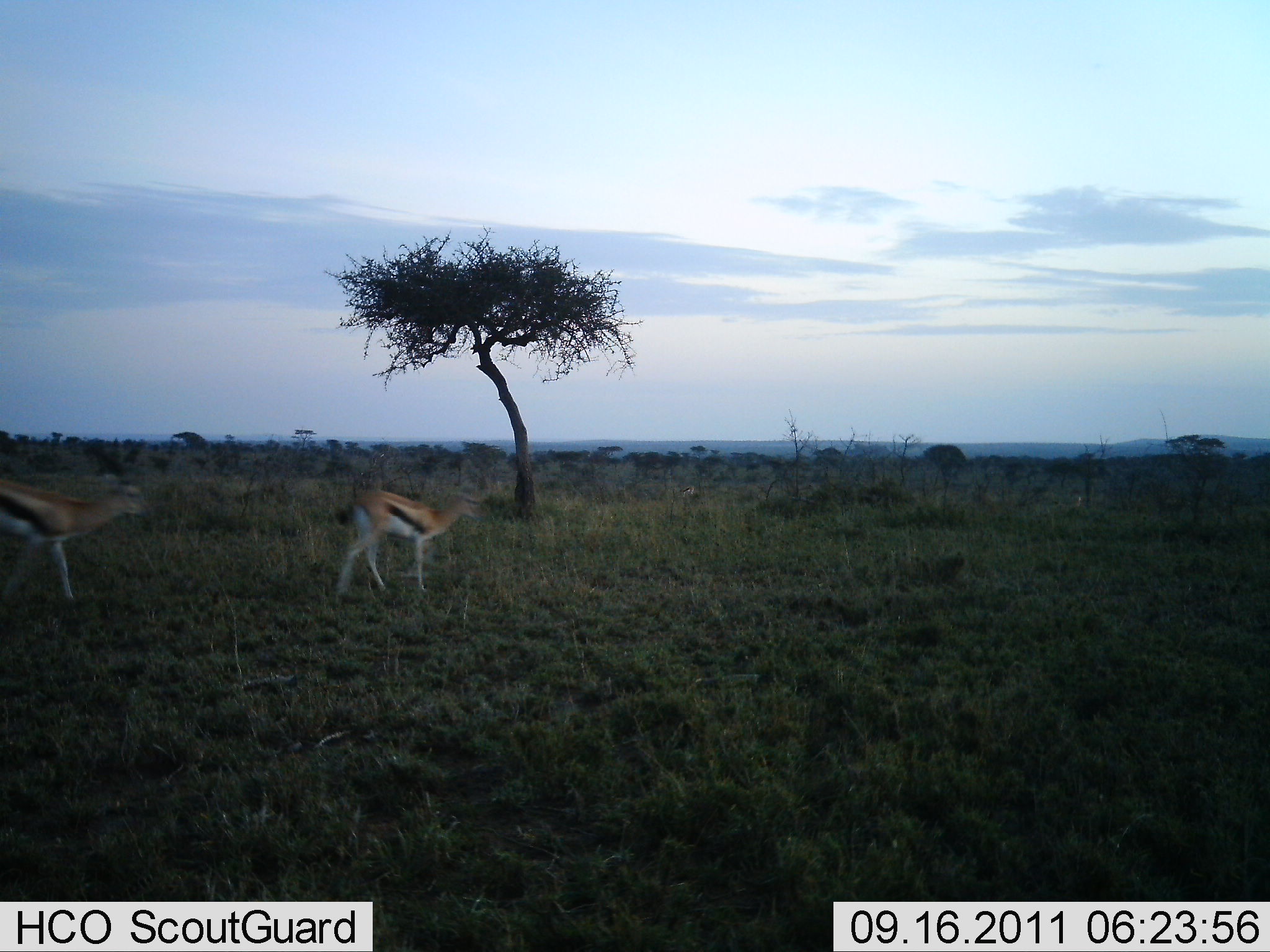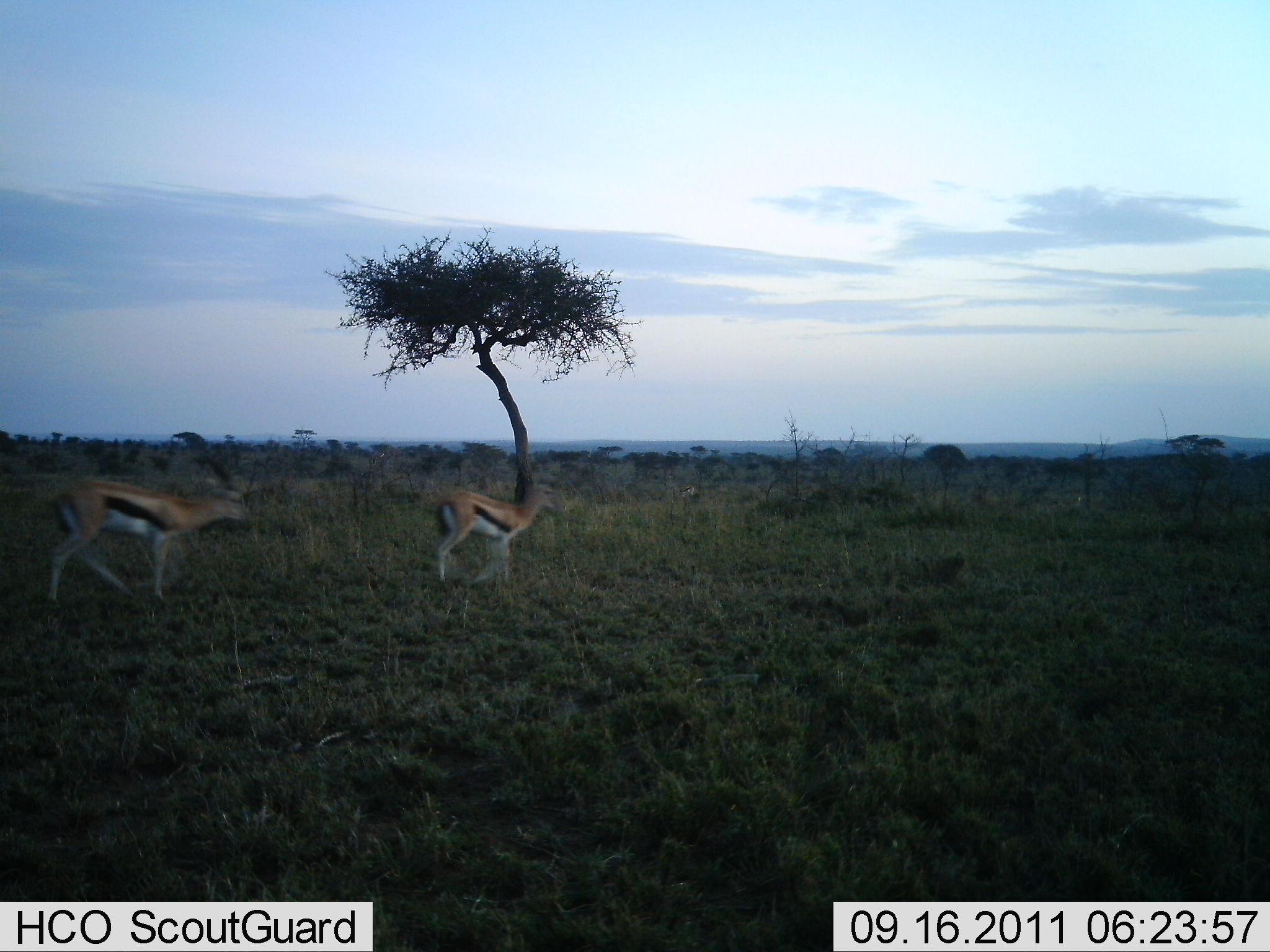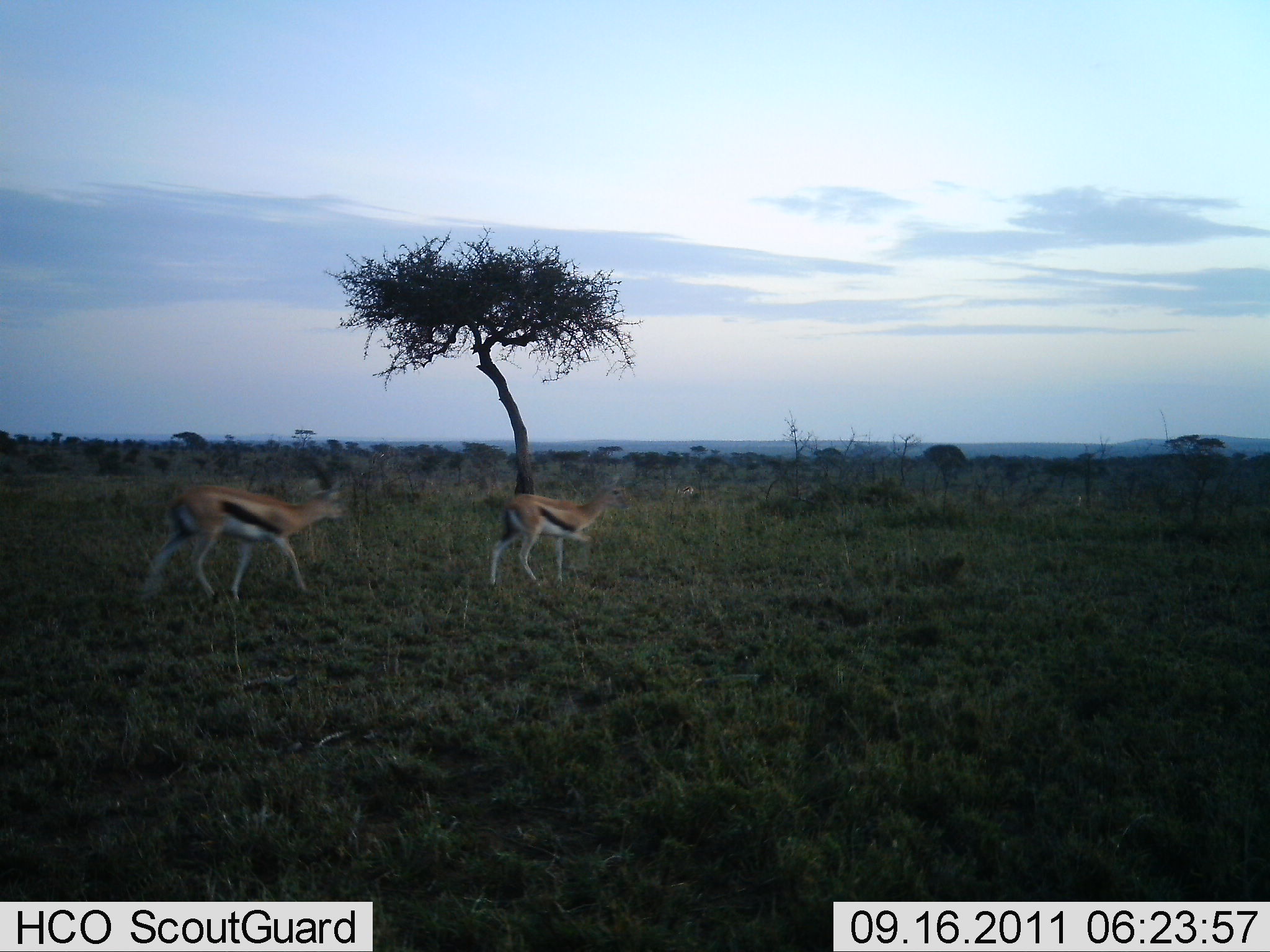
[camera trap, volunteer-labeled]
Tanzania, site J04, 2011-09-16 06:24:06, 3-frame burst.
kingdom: Animalia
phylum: Chordata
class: Mammalia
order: Artiodactyla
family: Bovidae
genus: Eudorcas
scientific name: Eudorcas thomsonii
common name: thomson's gazelle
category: gazellethomsons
Gazellethomsons (thomson's gazelle) (Eudorcas thomsonii), count 2. Behavior (volunteer vote fractions): standing 0%, resting 0%, moving 100%, interacting 0%. Young present (vote fraction): 0%. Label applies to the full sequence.